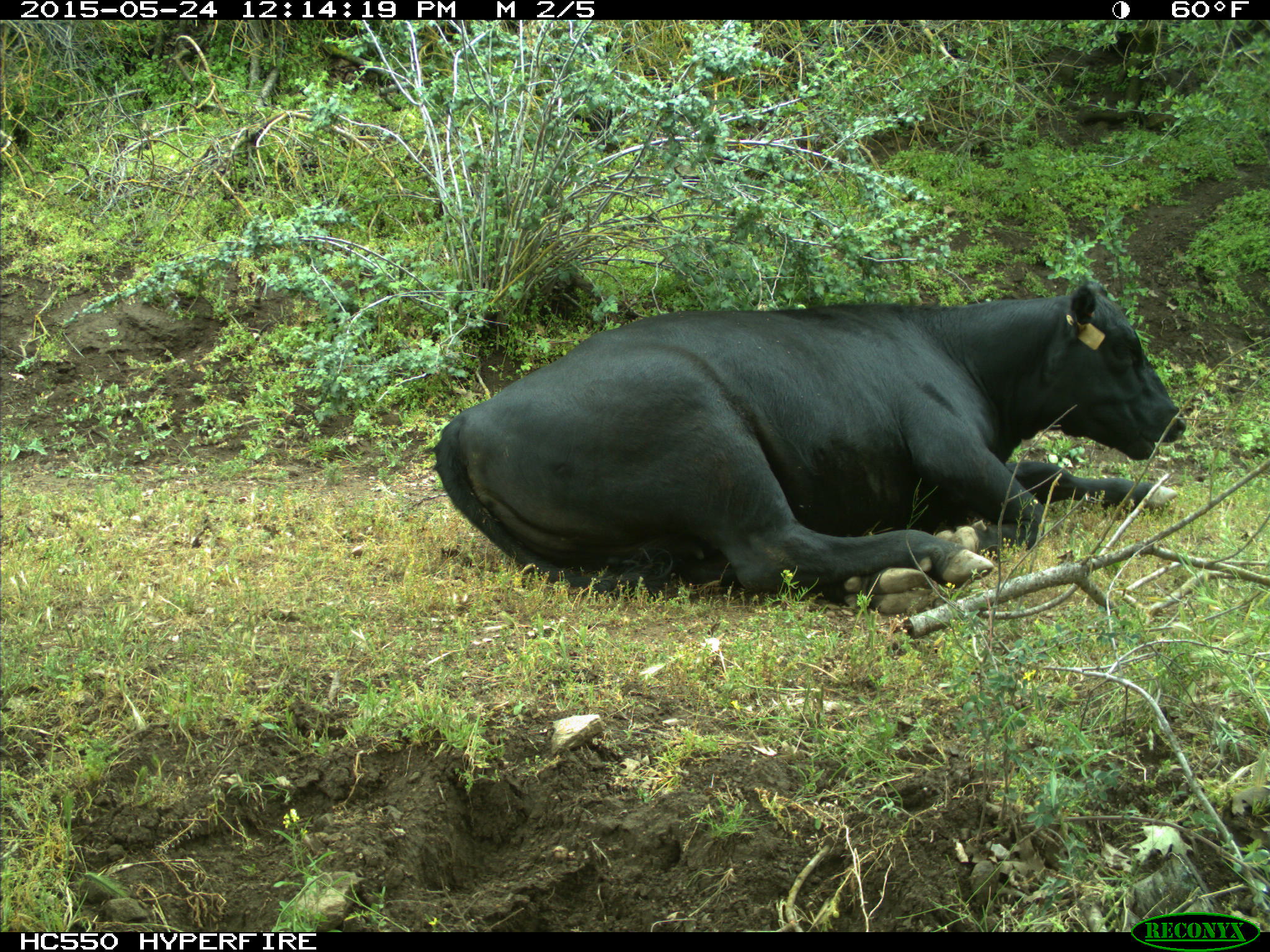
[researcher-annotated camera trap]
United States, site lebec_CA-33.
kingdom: Animalia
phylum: Chordata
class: Mammalia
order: Artiodactyla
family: Bovidae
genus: Bos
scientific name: Bos taurus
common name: domestic cow